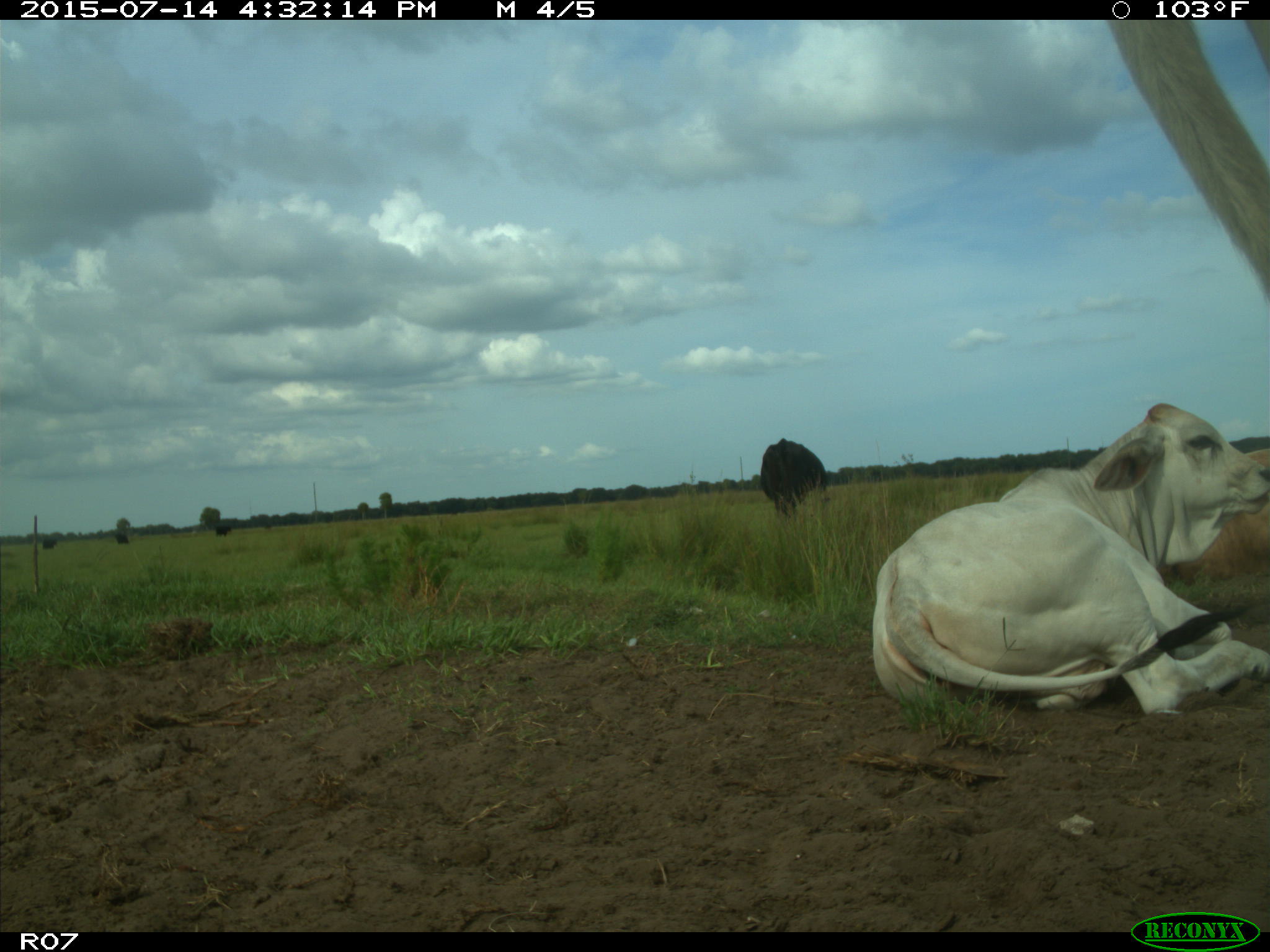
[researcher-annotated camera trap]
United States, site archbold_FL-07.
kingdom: Animalia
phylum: Chordata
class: Mammalia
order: Artiodactyla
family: Bovidae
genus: Bos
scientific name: Bos taurus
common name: domestic cow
Bos taurus (domestic cow).